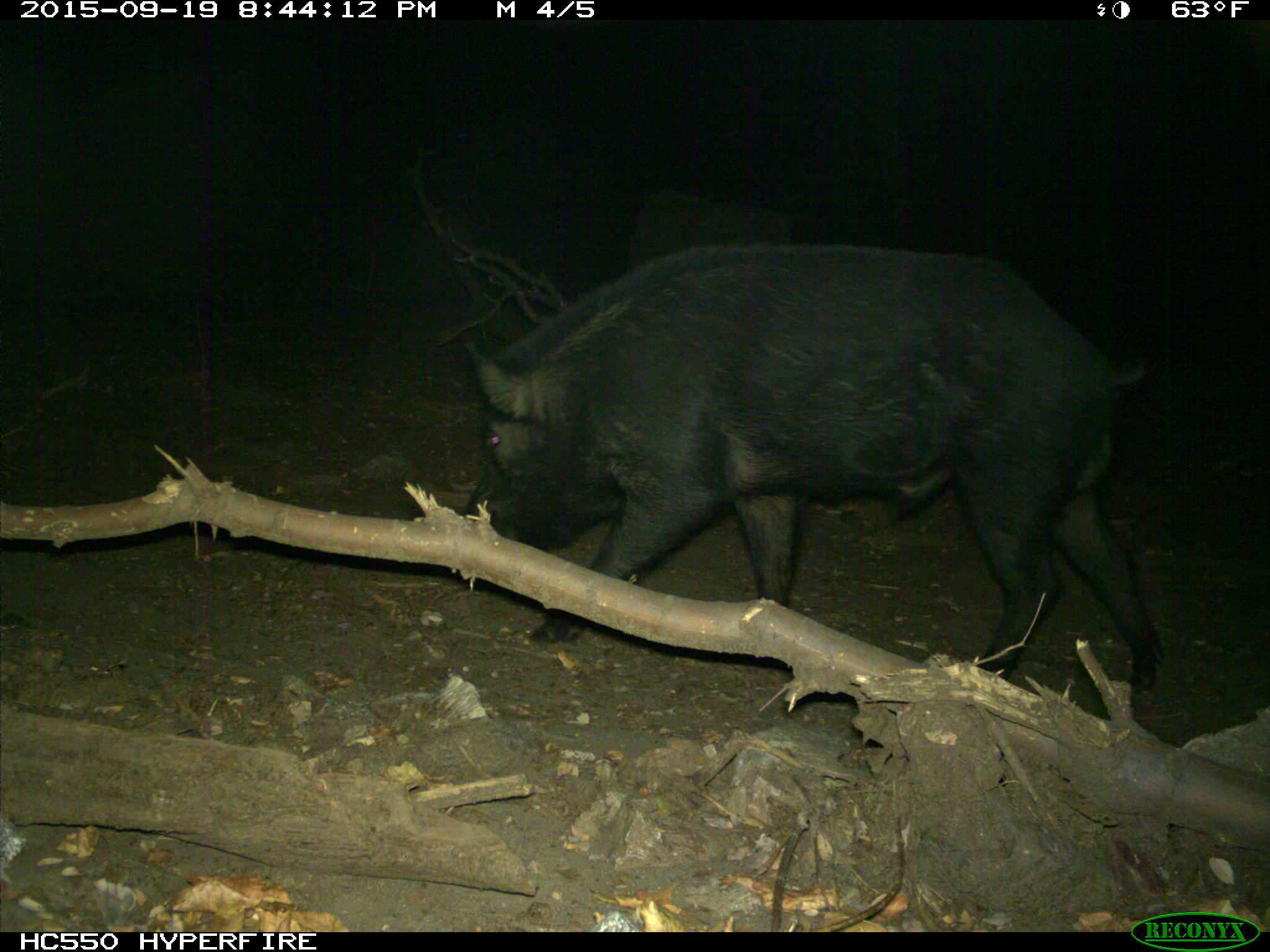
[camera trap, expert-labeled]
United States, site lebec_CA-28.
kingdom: Animalia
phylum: Chordata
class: Mammalia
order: Artiodactyla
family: Suidae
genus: Sus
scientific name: Sus scrofa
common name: wild boar